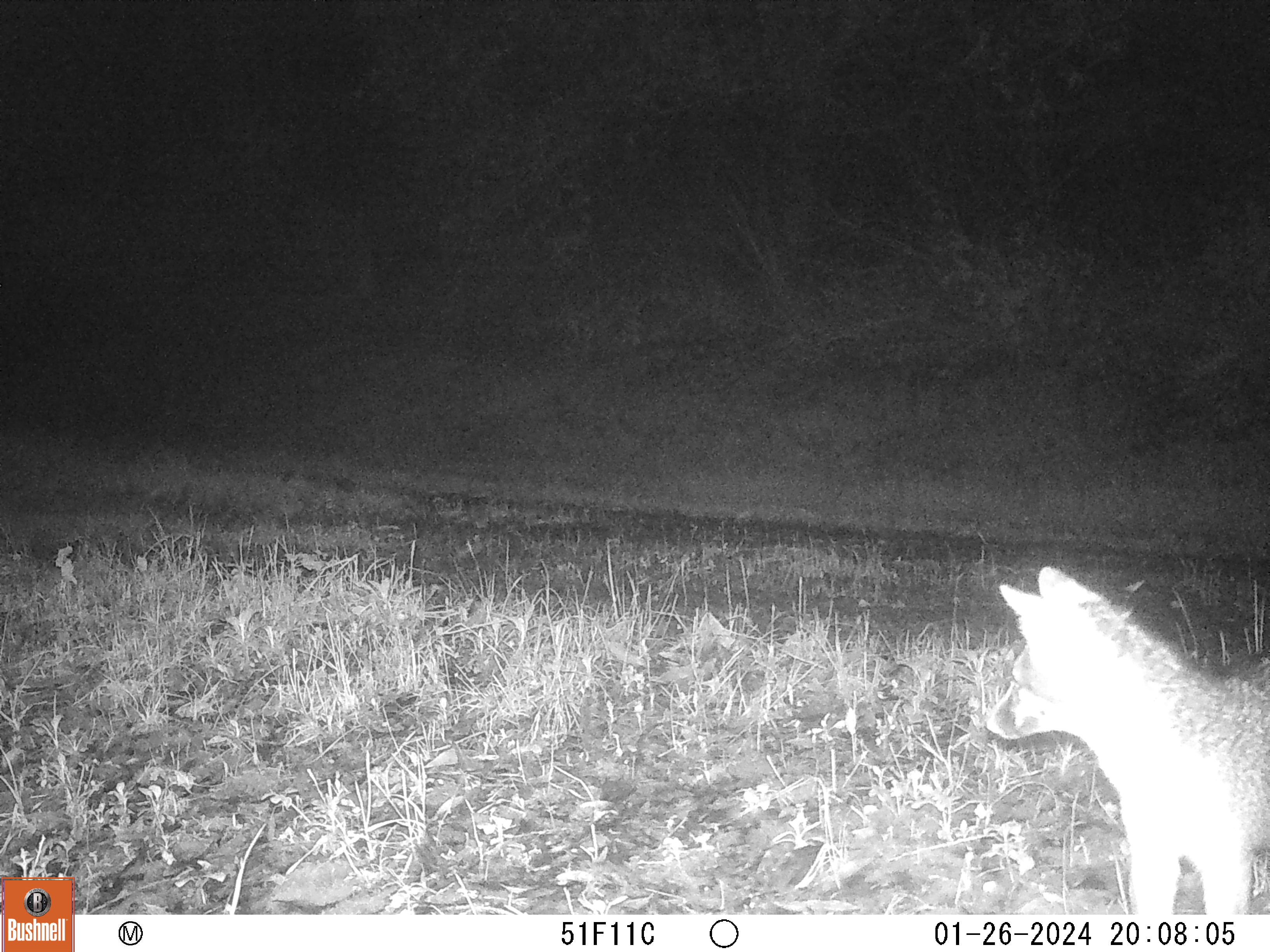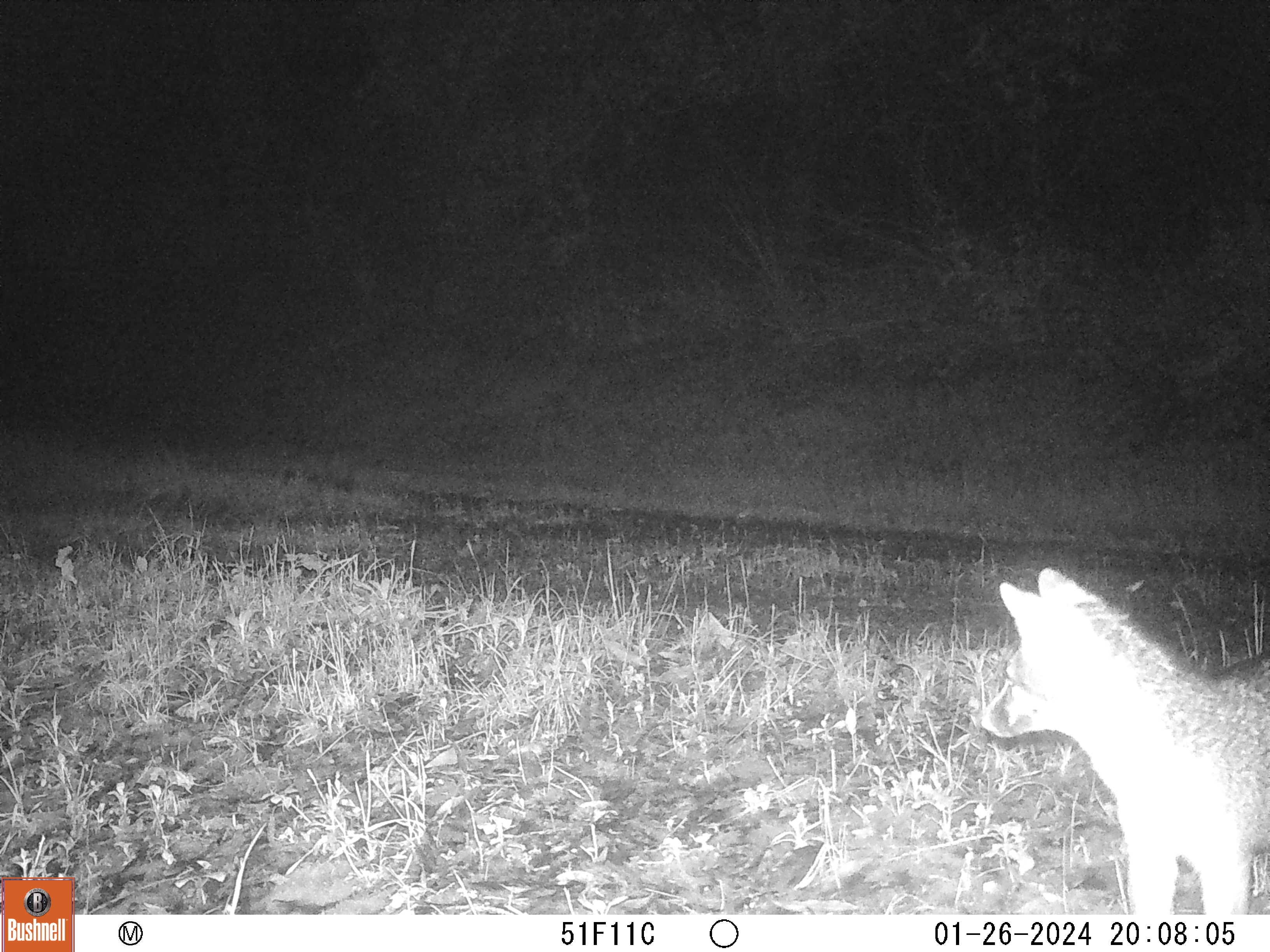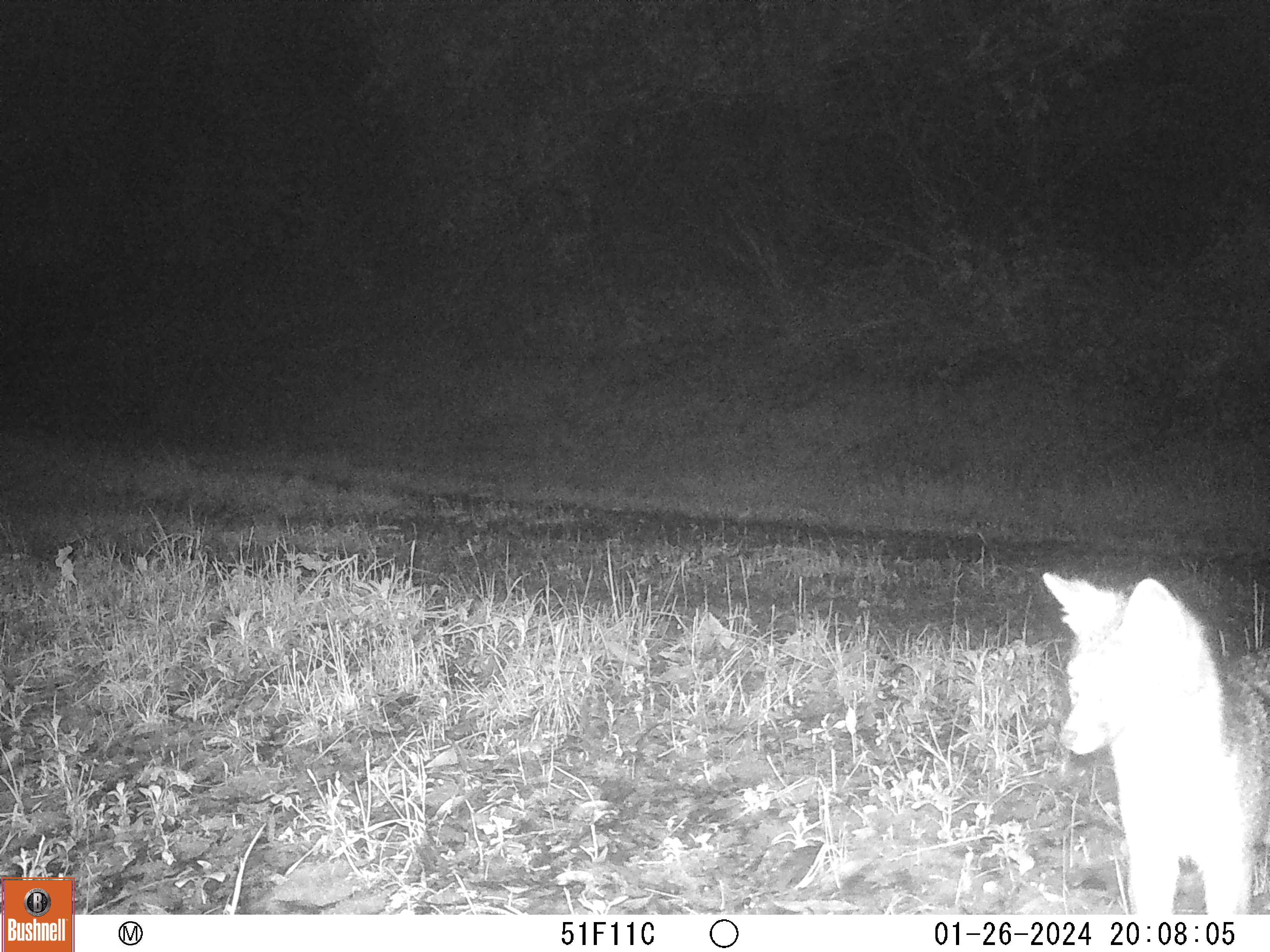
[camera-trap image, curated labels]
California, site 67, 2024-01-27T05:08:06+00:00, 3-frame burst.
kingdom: Animalia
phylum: Chordata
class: Mammalia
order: Carnivora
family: Canidae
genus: Urocyon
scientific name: Urocyon cinereoargenteus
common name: gray fox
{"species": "gray fox (Urocyon cinereoargenteus)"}